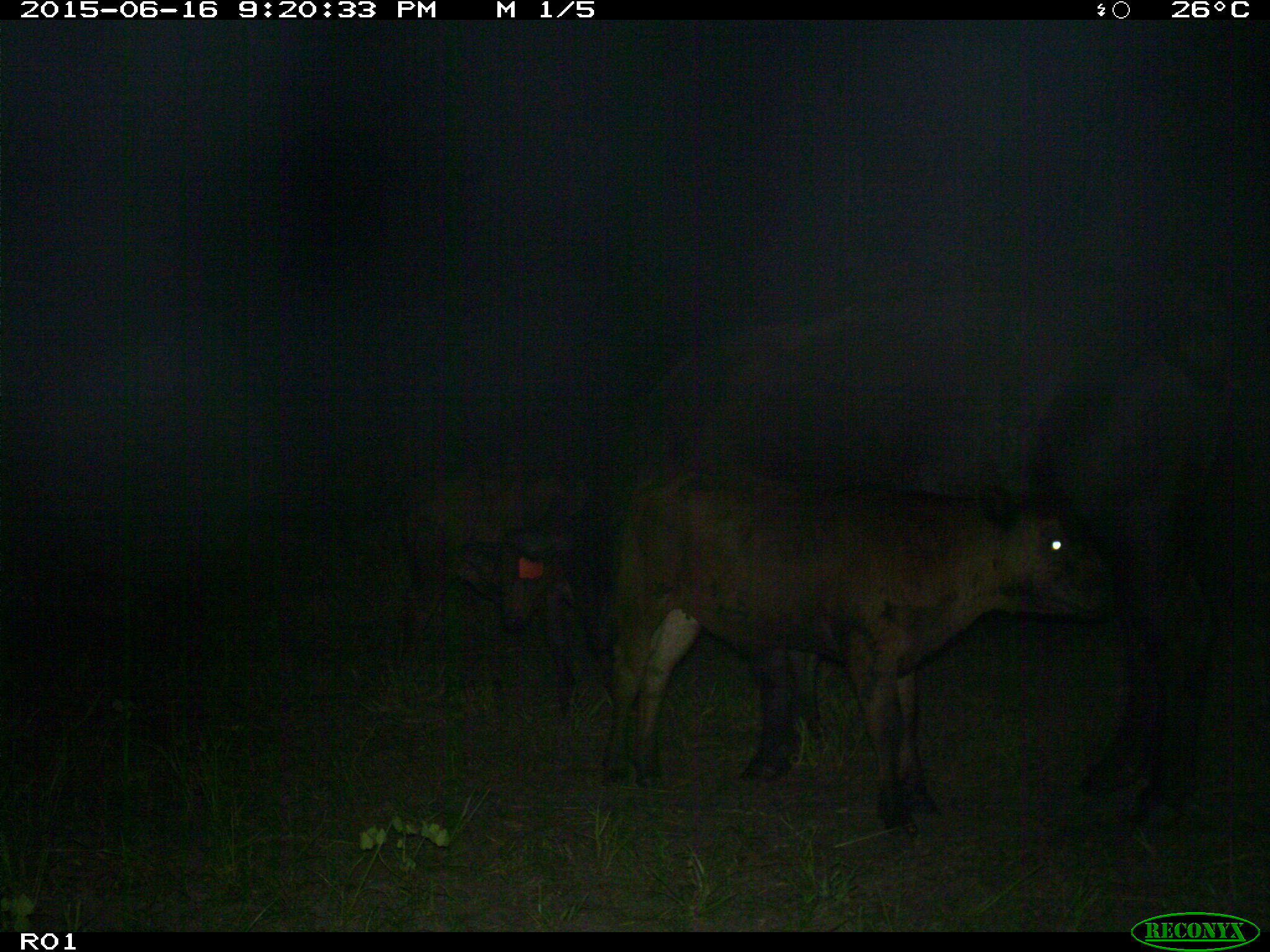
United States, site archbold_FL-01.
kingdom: Animalia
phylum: Chordata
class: Mammalia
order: Artiodactyla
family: Bovidae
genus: Bos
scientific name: Bos taurus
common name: domestic cow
Bos taurus (domestic cow).